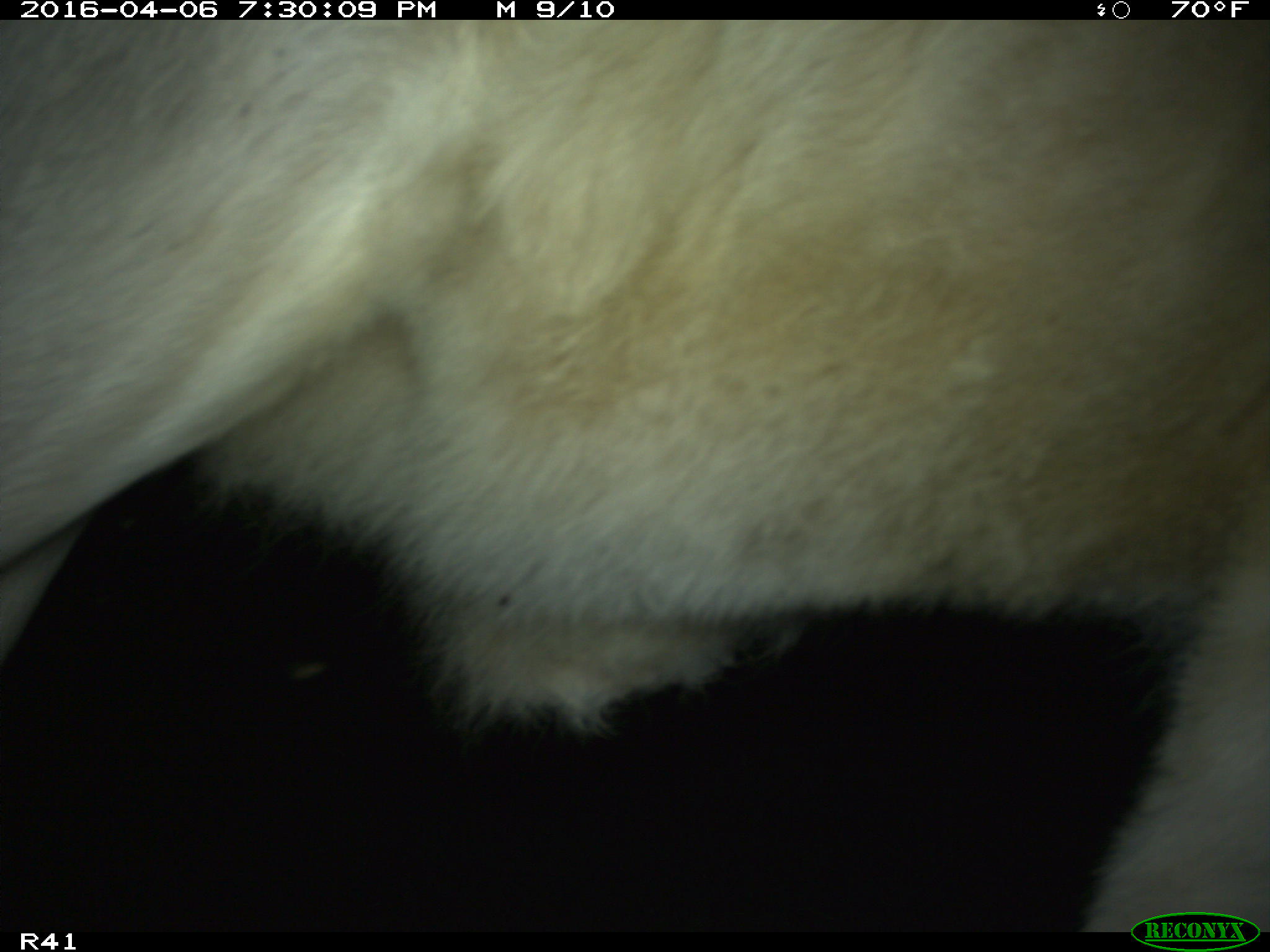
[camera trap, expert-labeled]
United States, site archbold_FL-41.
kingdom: Animalia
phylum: Chordata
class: Mammalia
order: Artiodactyla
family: Bovidae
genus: Bos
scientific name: Bos taurus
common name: domestic cow